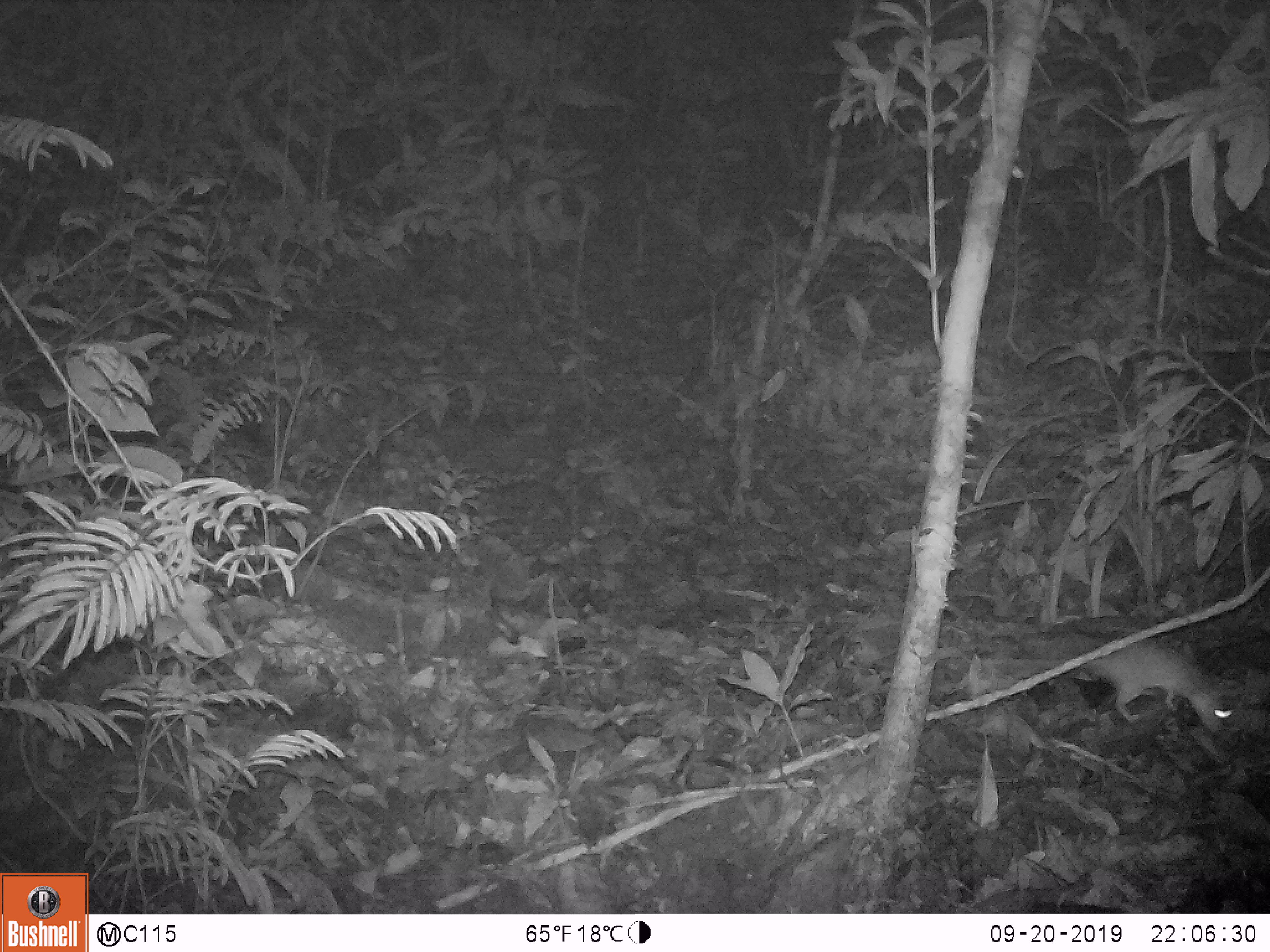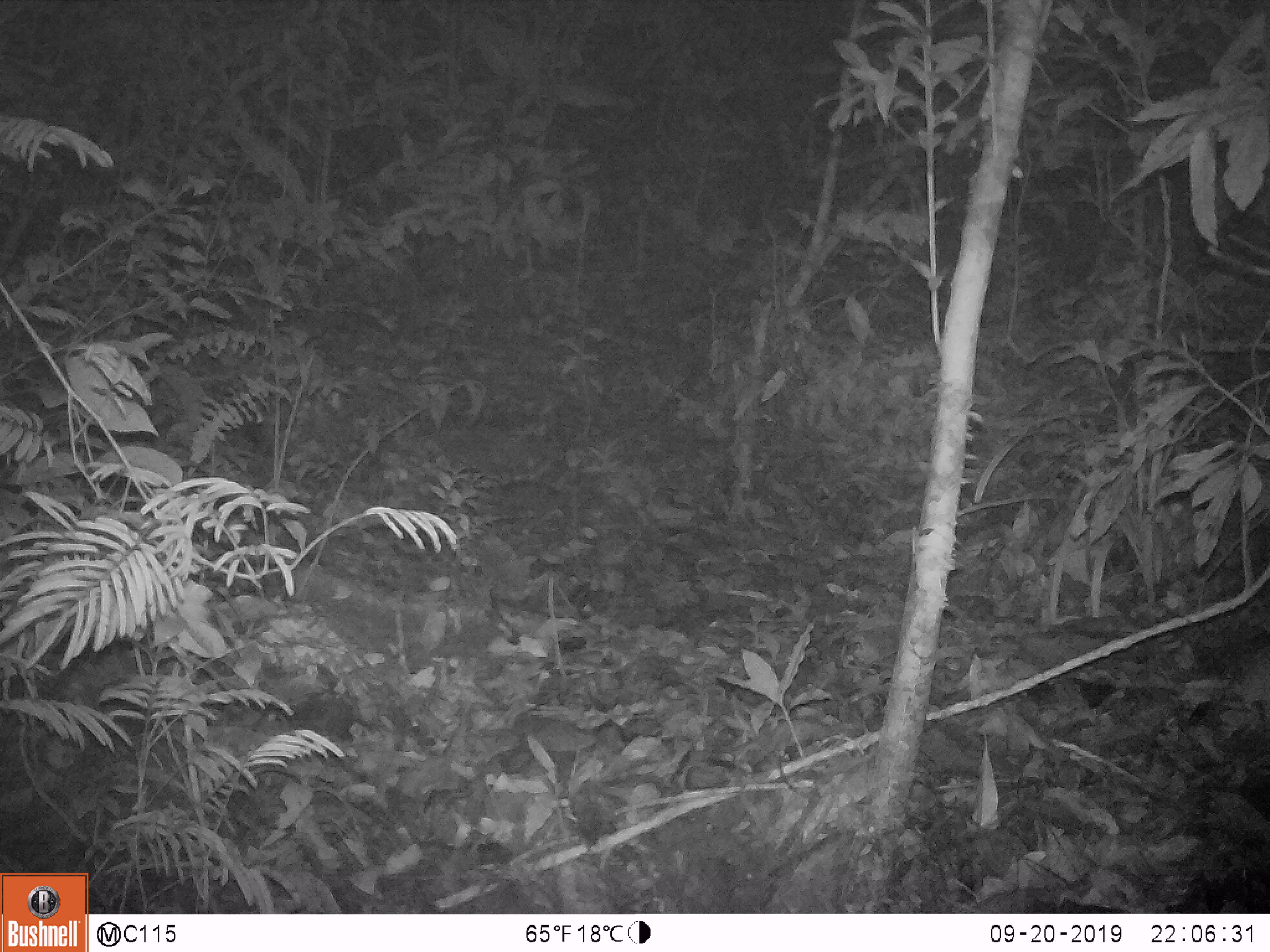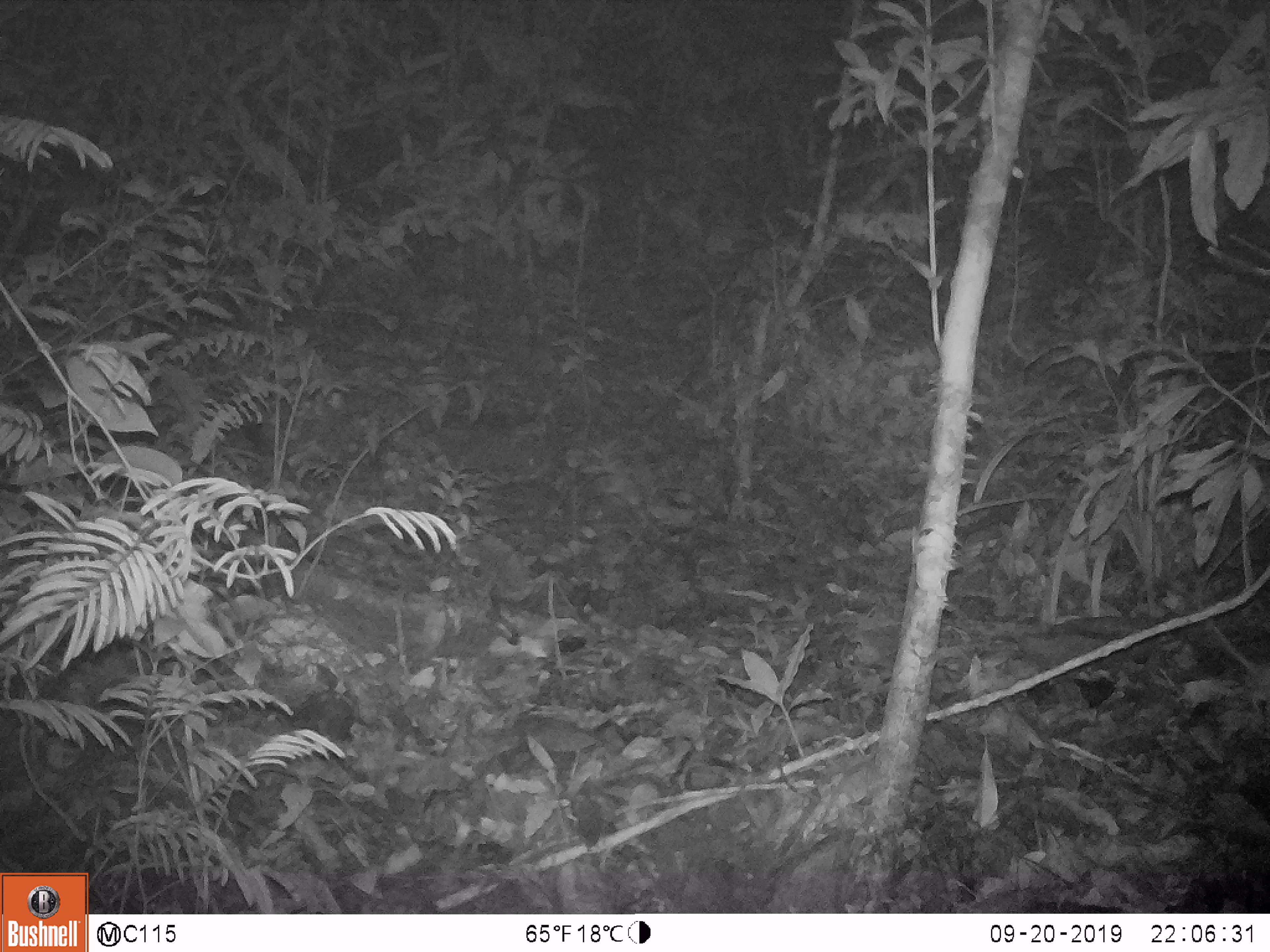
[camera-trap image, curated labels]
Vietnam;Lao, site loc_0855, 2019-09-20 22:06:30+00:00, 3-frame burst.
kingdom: Animalia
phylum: Chordata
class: Mammalia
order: Rodentia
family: Muridae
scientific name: Muridae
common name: old-world mice and rats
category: unidentified murid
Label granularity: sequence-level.